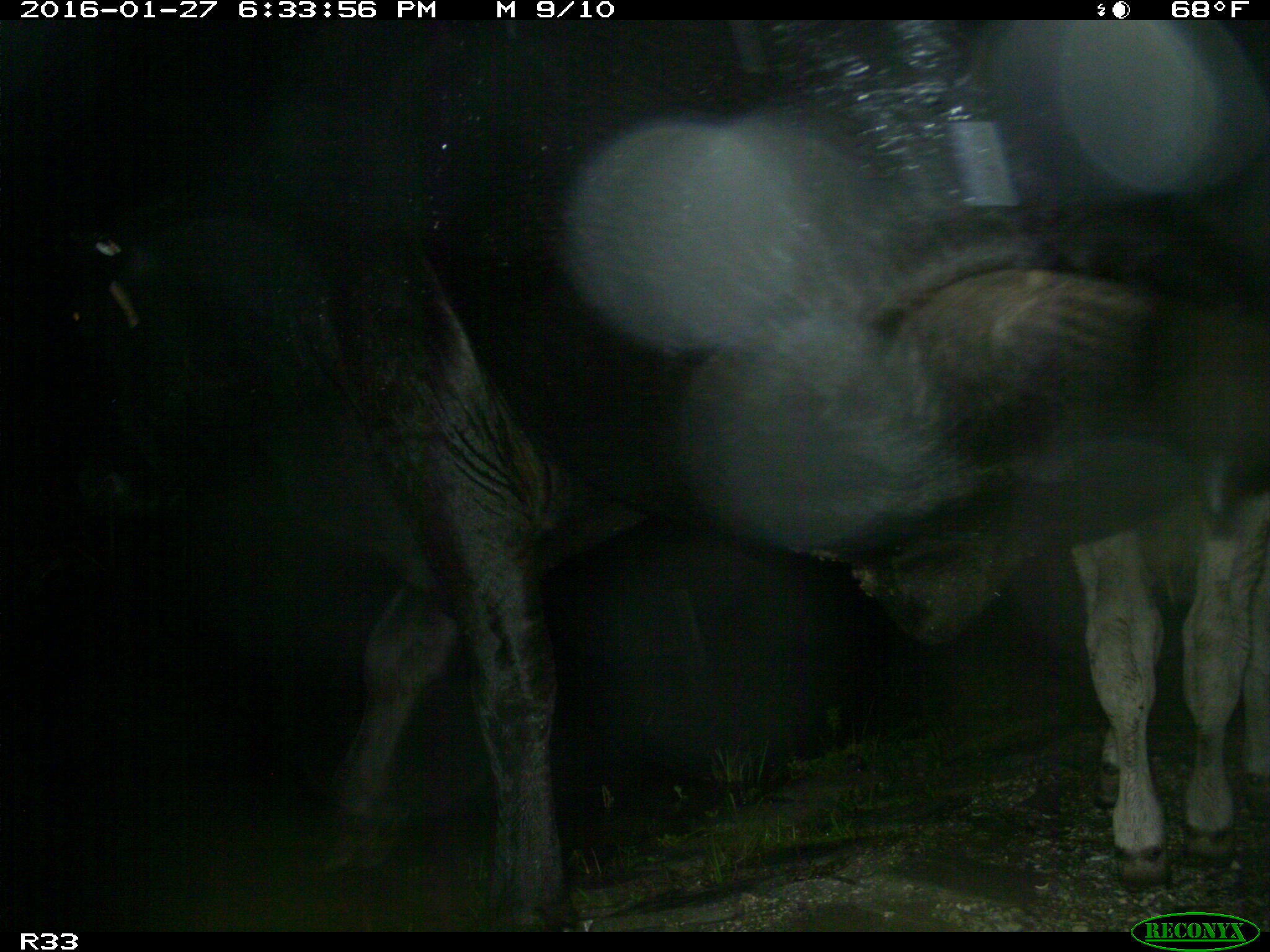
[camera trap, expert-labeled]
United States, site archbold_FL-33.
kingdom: Animalia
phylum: Chordata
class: Mammalia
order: Artiodactyla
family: Bovidae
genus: Bos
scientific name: Bos taurus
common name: domestic cow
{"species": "Bos taurus (domestic cow)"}